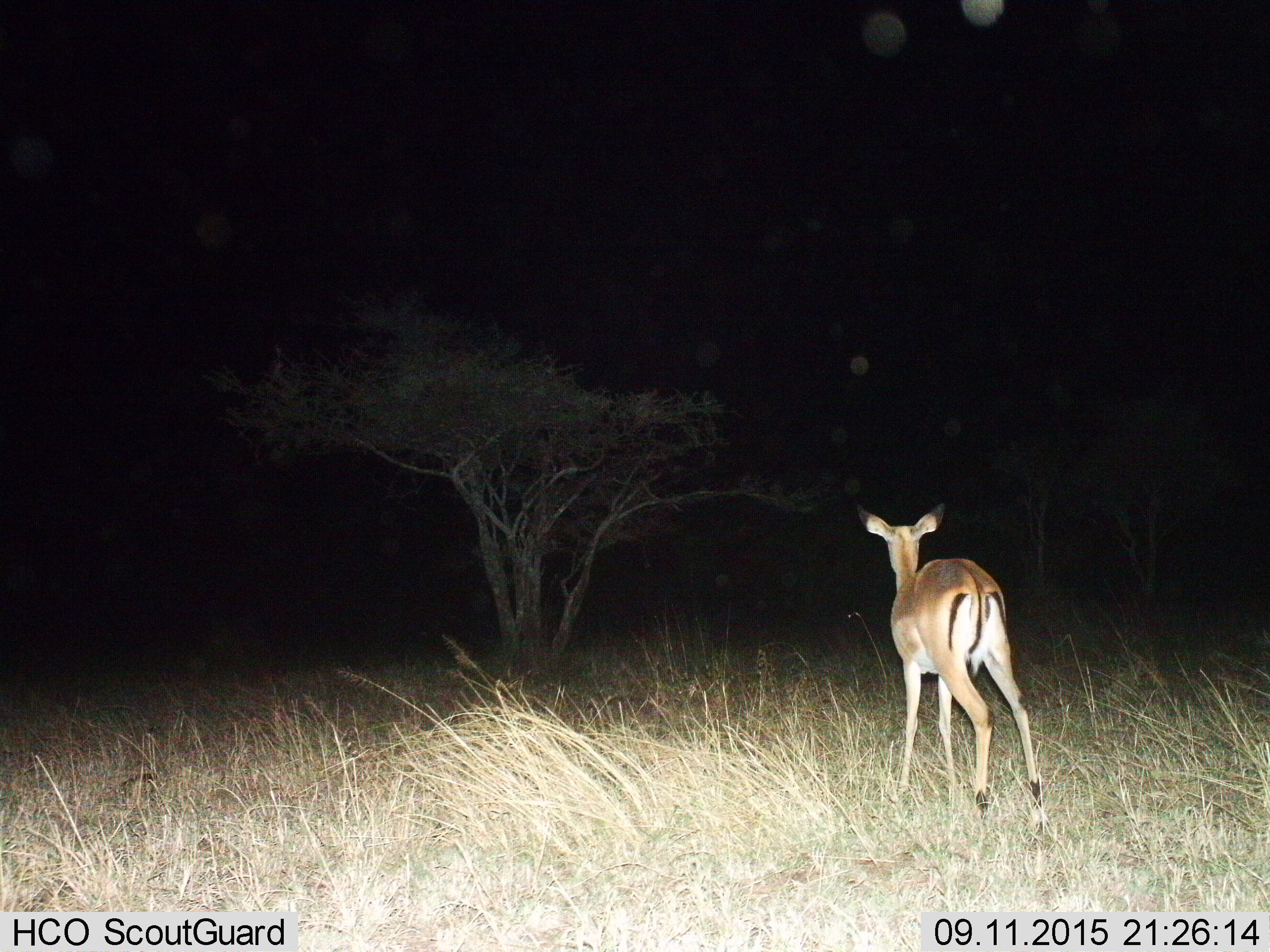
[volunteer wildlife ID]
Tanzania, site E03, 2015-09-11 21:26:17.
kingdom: Animalia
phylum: Chordata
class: Mammalia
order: Artiodactyla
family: Bovidae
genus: Aepyceros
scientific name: Aepyceros melampus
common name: impala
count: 1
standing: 82%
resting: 0%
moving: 18%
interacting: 0%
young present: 0%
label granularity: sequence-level